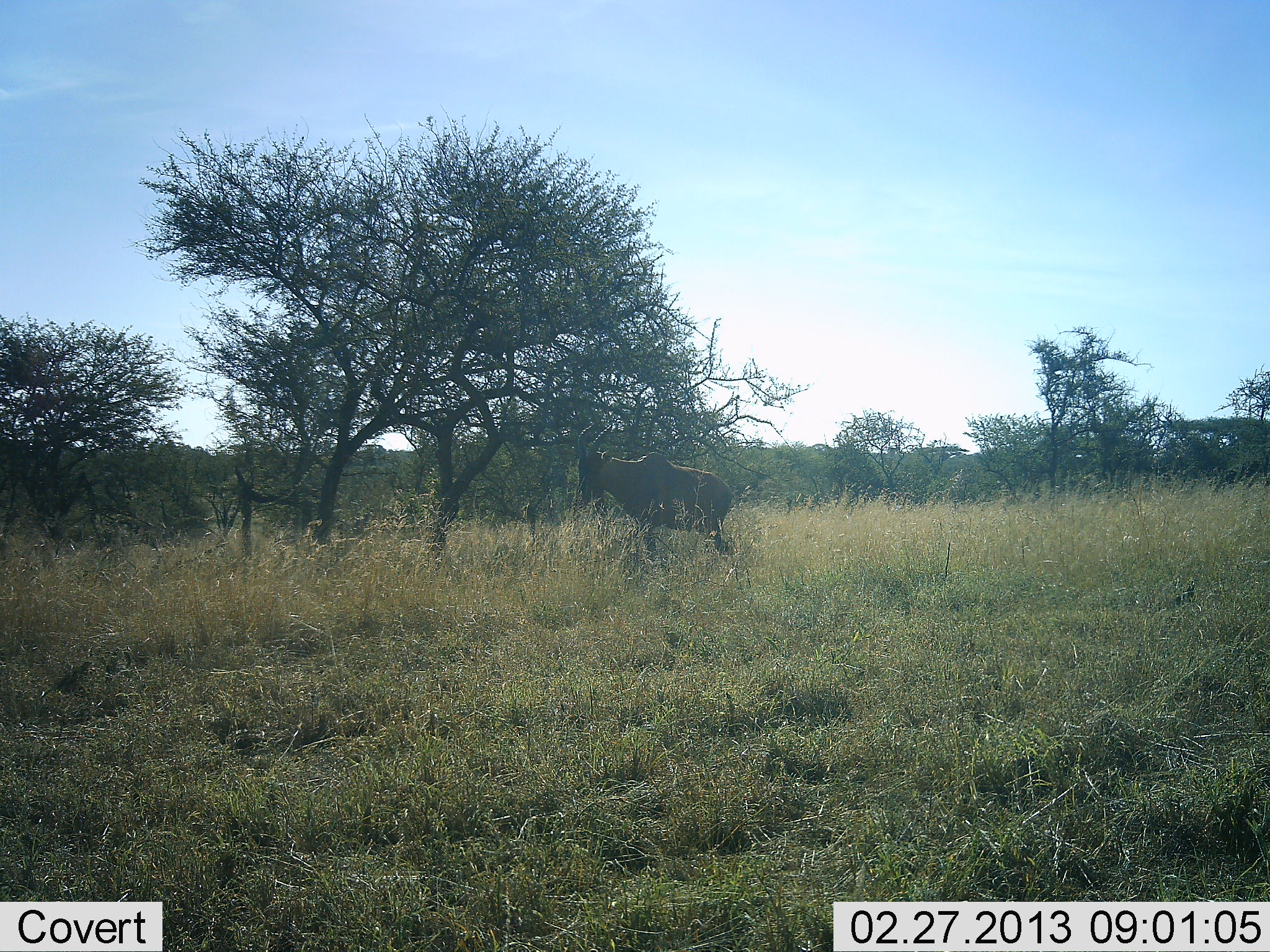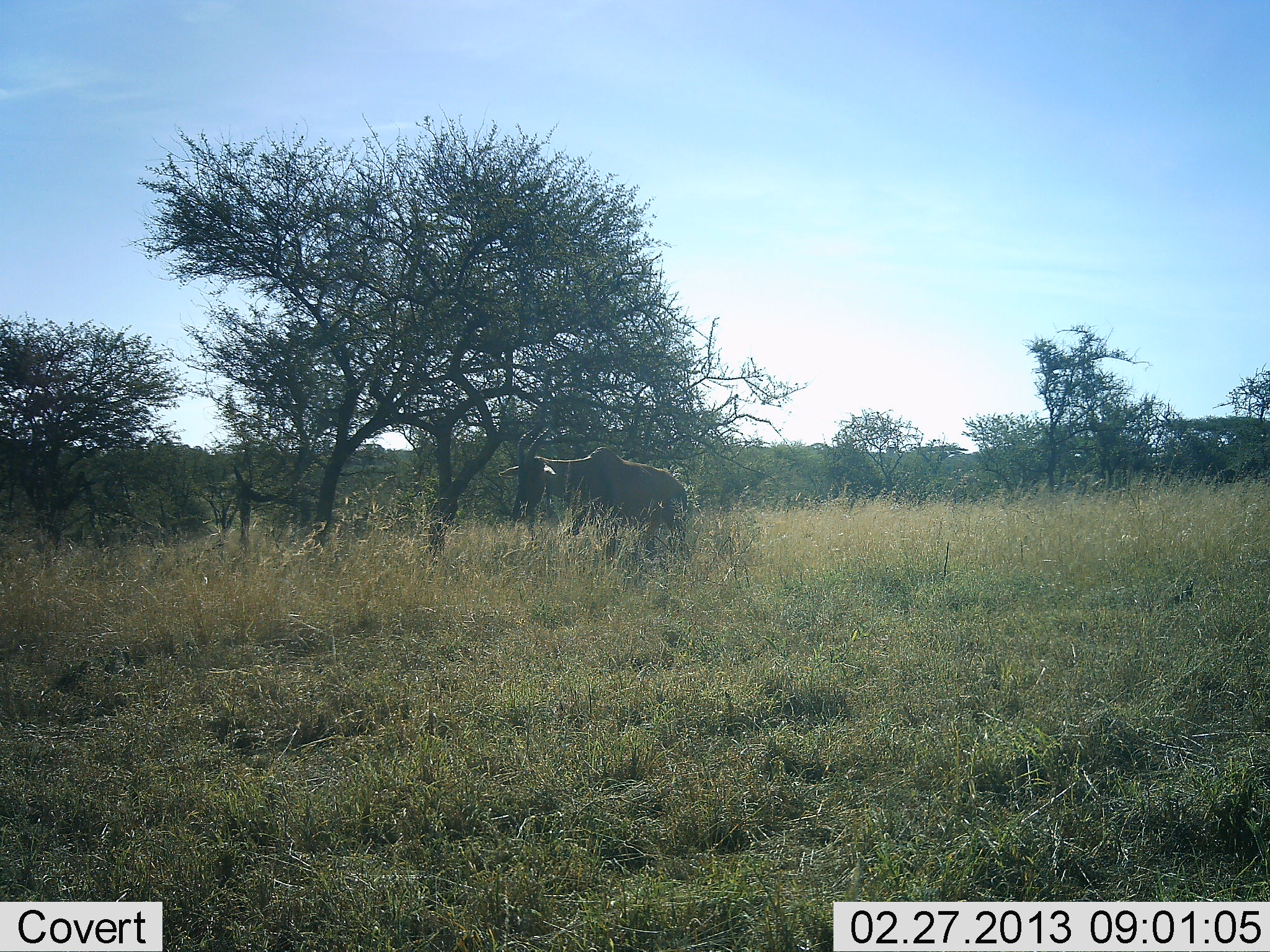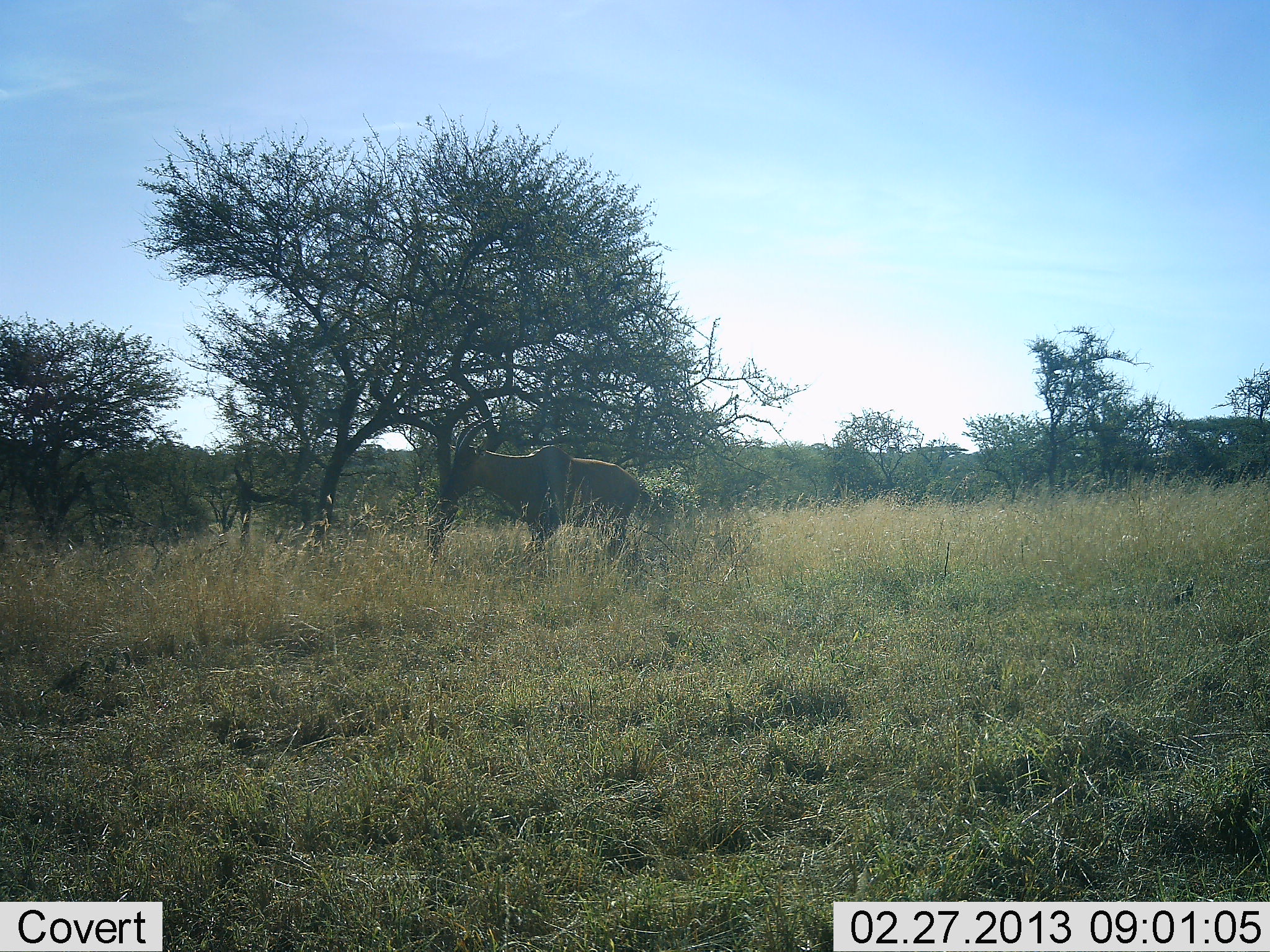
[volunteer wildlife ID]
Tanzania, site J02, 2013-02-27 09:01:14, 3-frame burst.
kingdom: Animalia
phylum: Chordata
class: Mammalia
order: Artiodactyla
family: Bovidae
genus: Damaliscus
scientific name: Damaliscus lunatus jimela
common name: topi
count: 1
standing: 0%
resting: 0%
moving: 100%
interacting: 0%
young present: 0%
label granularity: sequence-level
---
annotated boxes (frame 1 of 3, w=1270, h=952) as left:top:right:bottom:
animal: 577:421:733:564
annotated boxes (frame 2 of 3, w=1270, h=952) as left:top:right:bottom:
animal: 496:425:688:563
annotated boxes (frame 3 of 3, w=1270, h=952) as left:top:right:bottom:
animal: 442:415:640:555